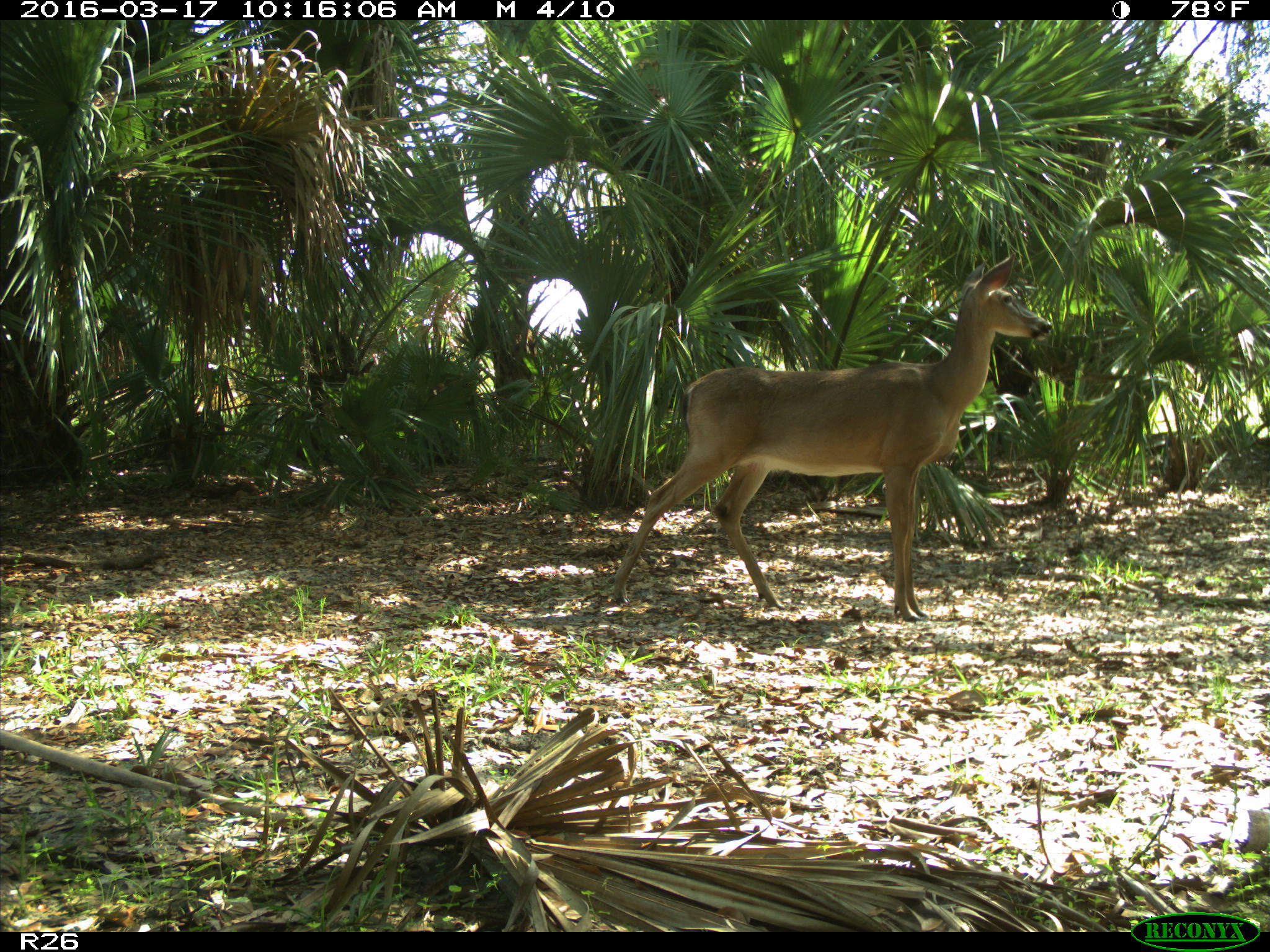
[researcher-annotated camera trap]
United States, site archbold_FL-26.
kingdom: Animalia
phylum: Chordata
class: Mammalia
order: Artiodactyla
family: Cervidae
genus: Odocoileus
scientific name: Odocoileus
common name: deer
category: unidentified deer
Unidentified deer (deer) (Odocoileus).